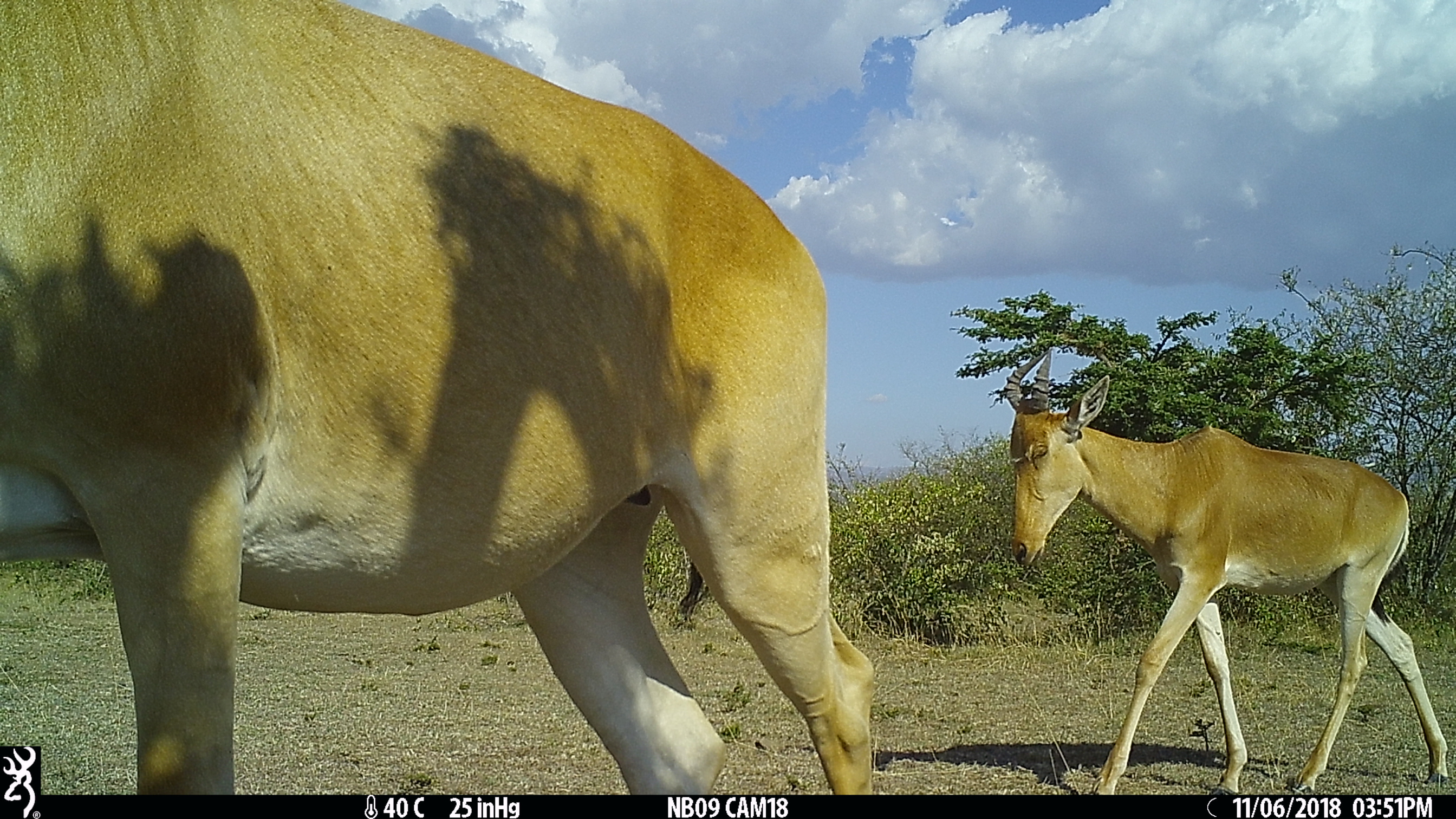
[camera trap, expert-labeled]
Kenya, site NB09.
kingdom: Animalia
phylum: Chordata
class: Mammalia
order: Artiodactyla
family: Bovidae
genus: Alcelaphus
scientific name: Alcelaphus buselaphus cokii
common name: coke's hartebeest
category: hartebeest cokes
Hartebeest cokes (coke's hartebeest) (Alcelaphus buselaphus cokii).